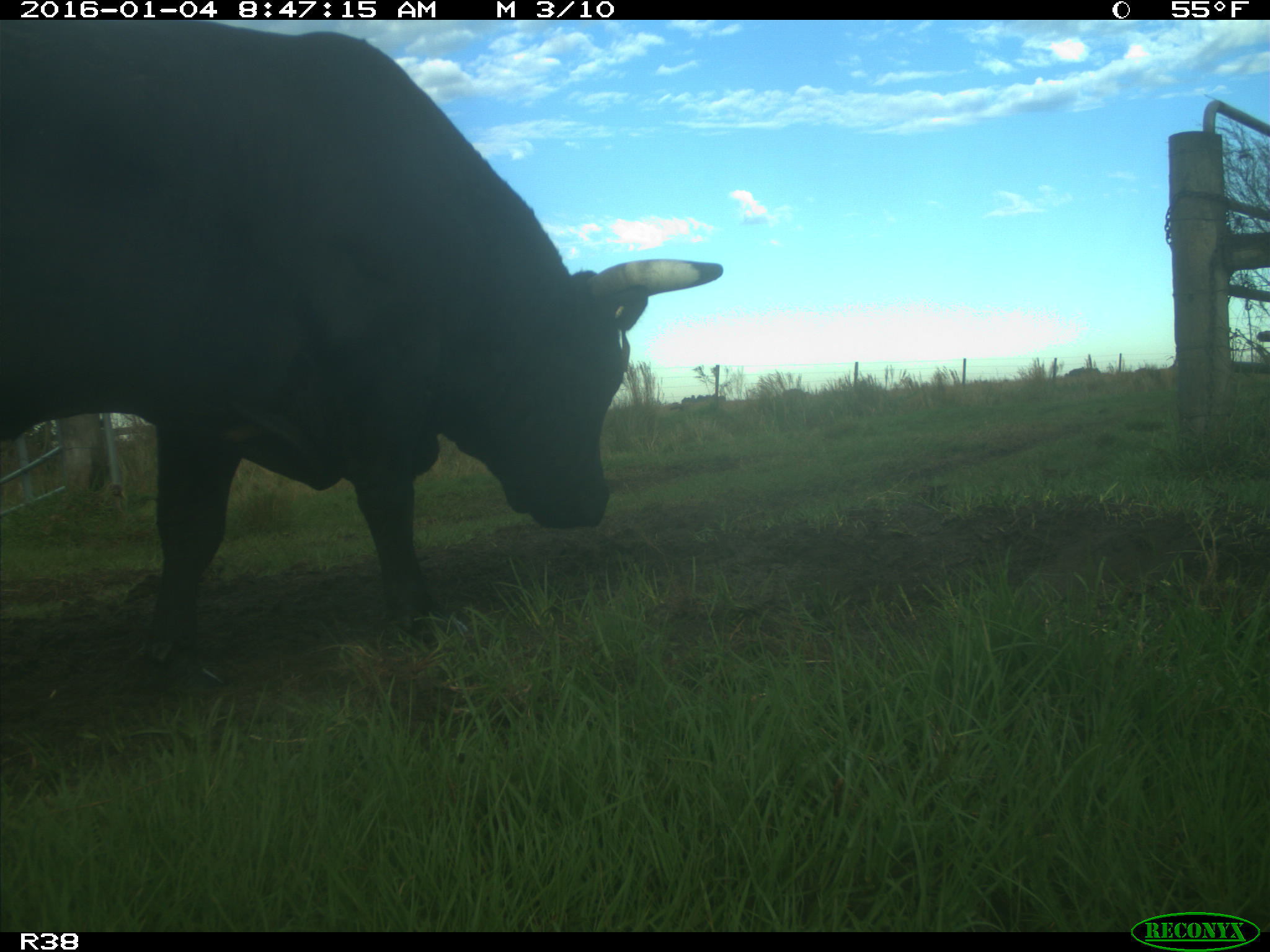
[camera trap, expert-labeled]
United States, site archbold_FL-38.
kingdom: Animalia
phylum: Chordata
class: Mammalia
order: Artiodactyla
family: Bovidae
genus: Bos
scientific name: Bos taurus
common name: domestic cow